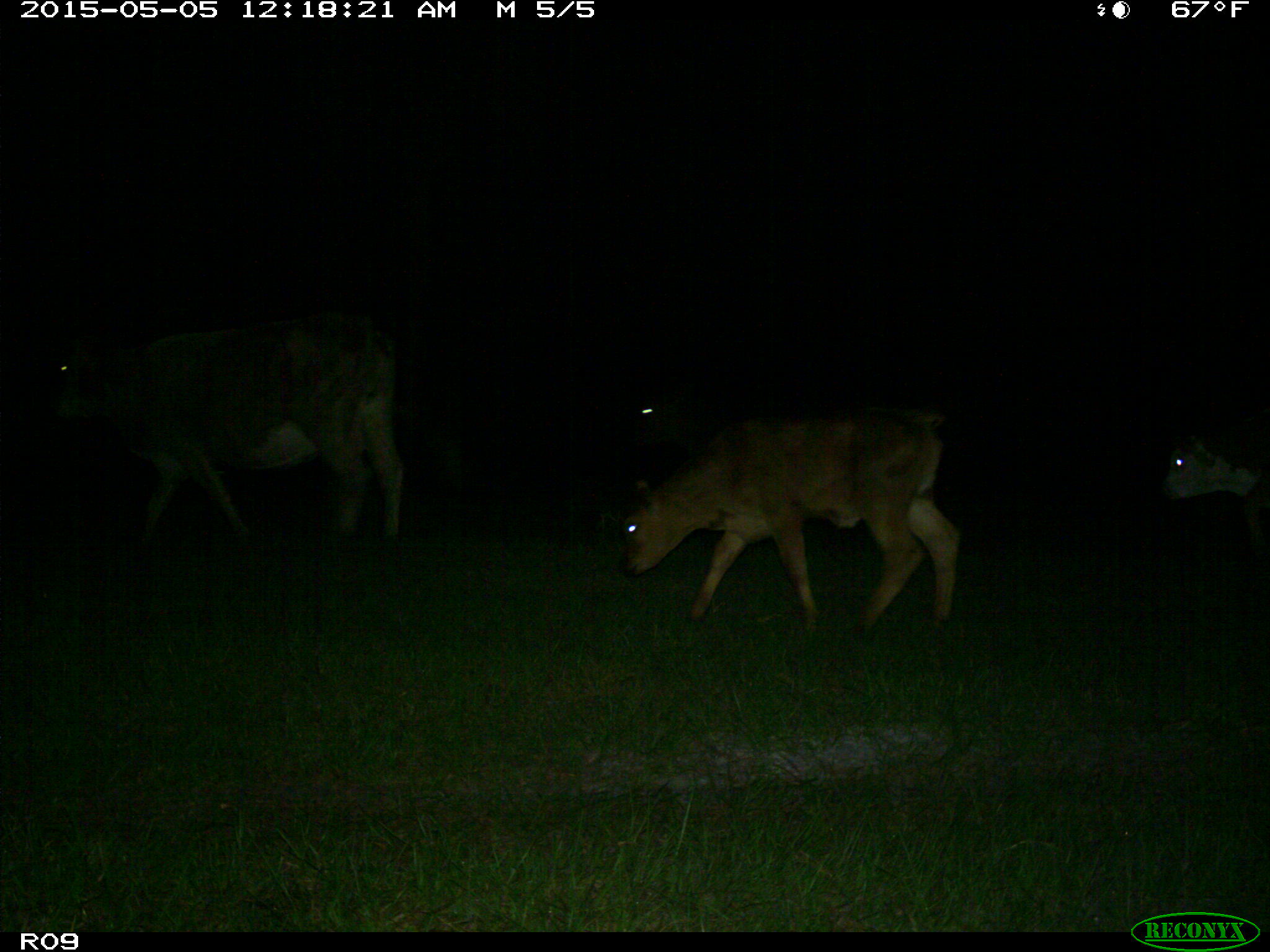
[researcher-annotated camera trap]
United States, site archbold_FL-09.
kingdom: Animalia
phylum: Chordata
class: Mammalia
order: Artiodactyla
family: Bovidae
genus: Bos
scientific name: Bos taurus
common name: domestic cow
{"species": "Bos taurus (domestic cow)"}